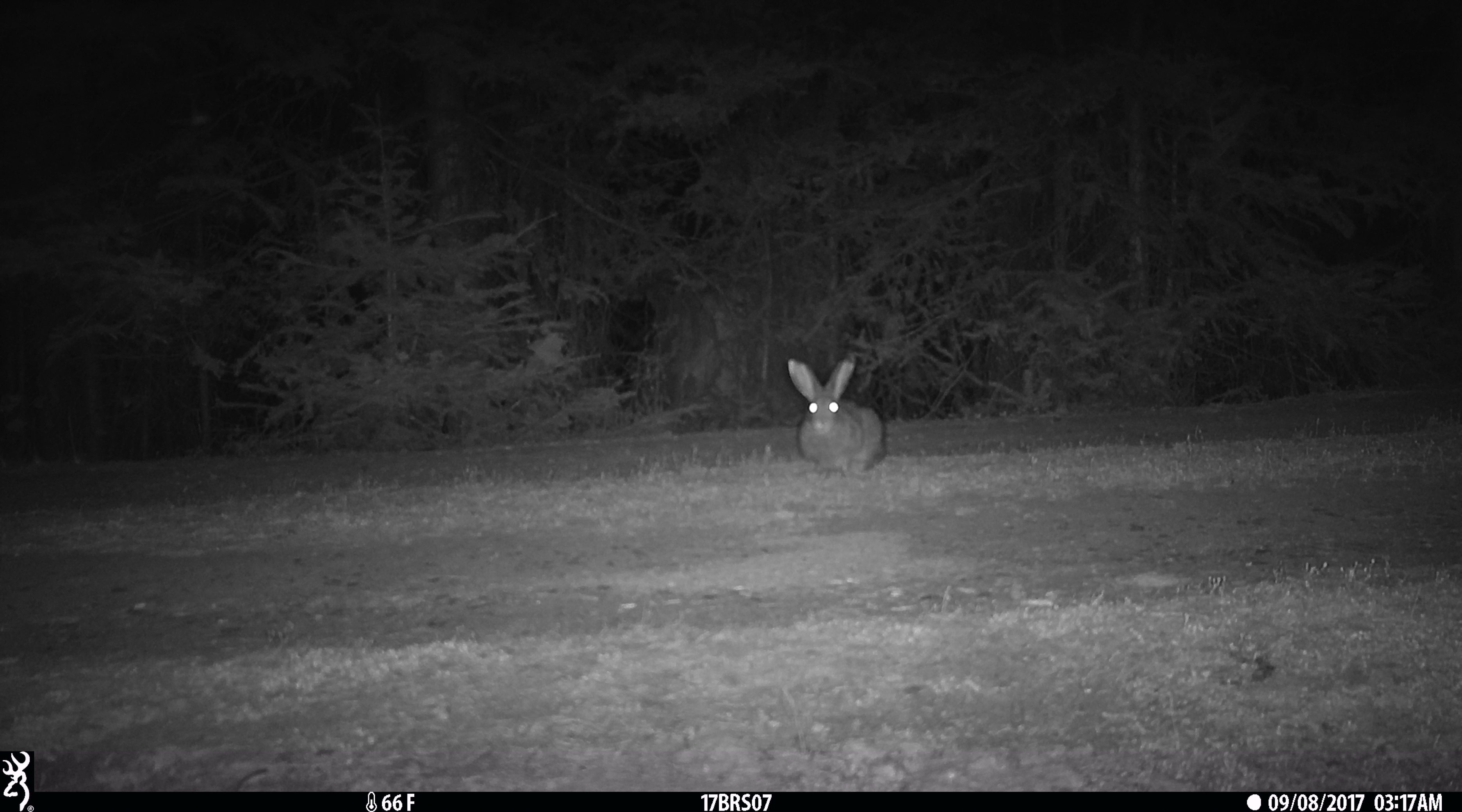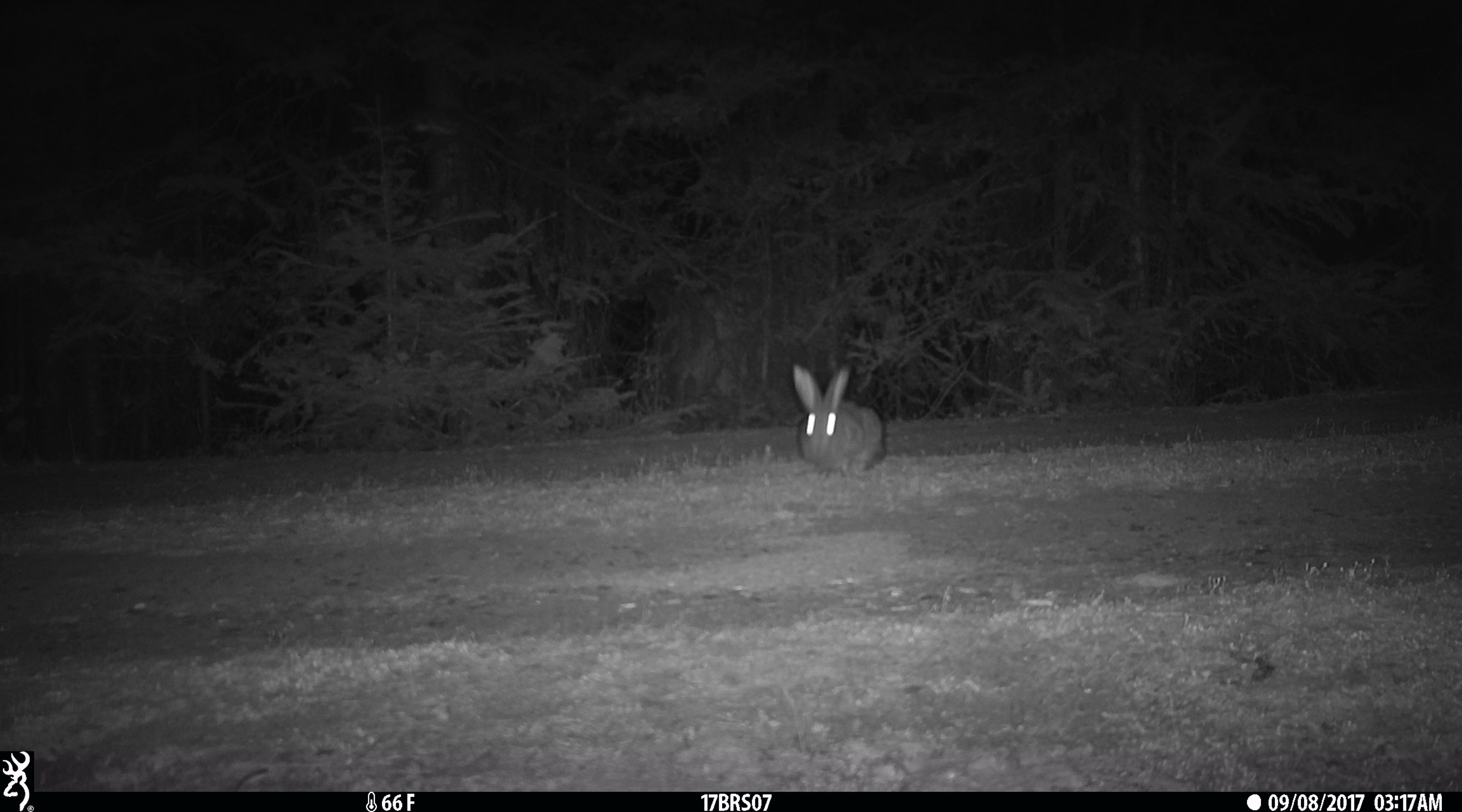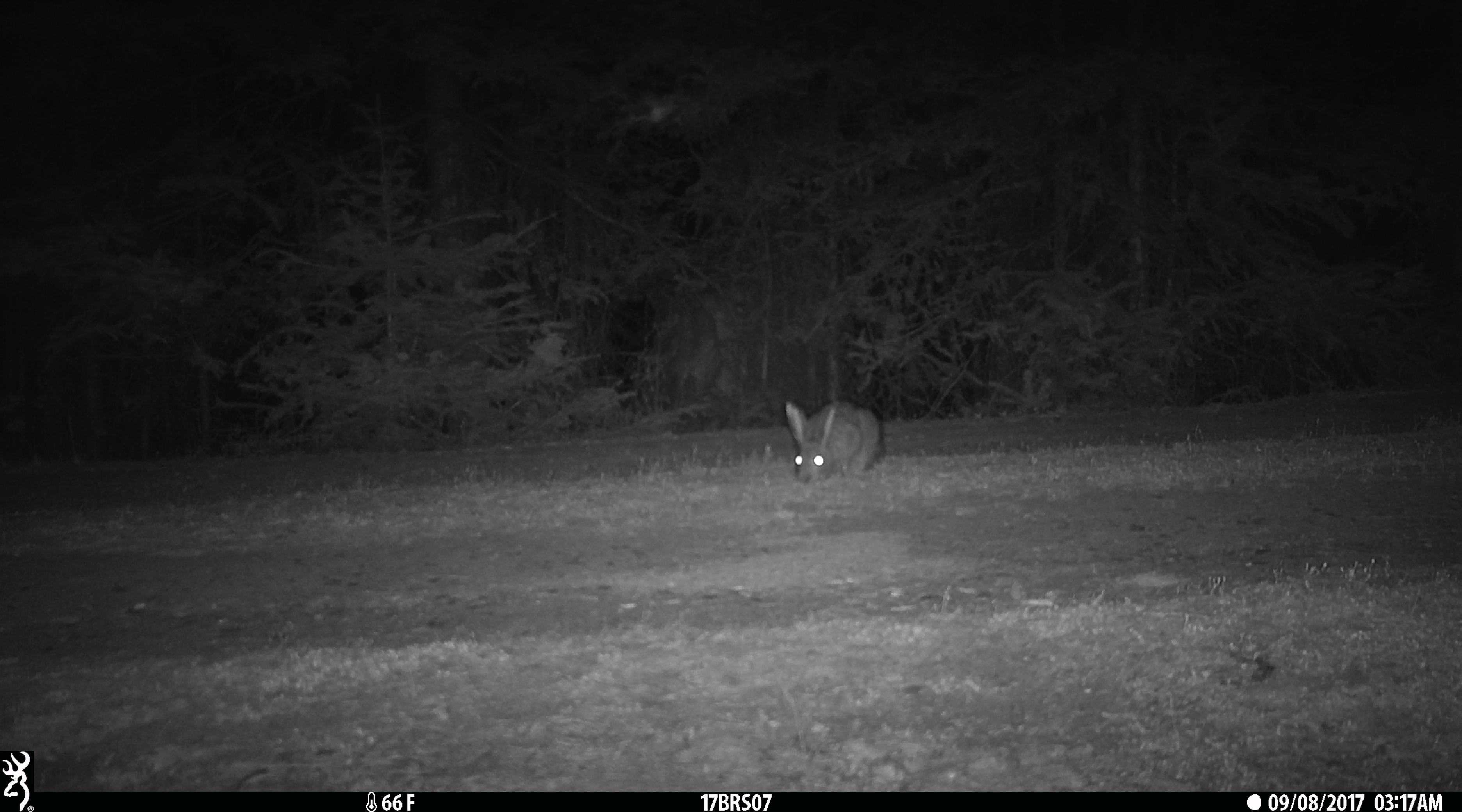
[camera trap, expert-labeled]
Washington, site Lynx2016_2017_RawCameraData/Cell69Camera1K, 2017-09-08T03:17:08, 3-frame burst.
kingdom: Animalia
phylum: Chordata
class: Mammalia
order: Lagomorpha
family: Leporidae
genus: Lepus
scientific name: Lepus americanus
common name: snowshoe hare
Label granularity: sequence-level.